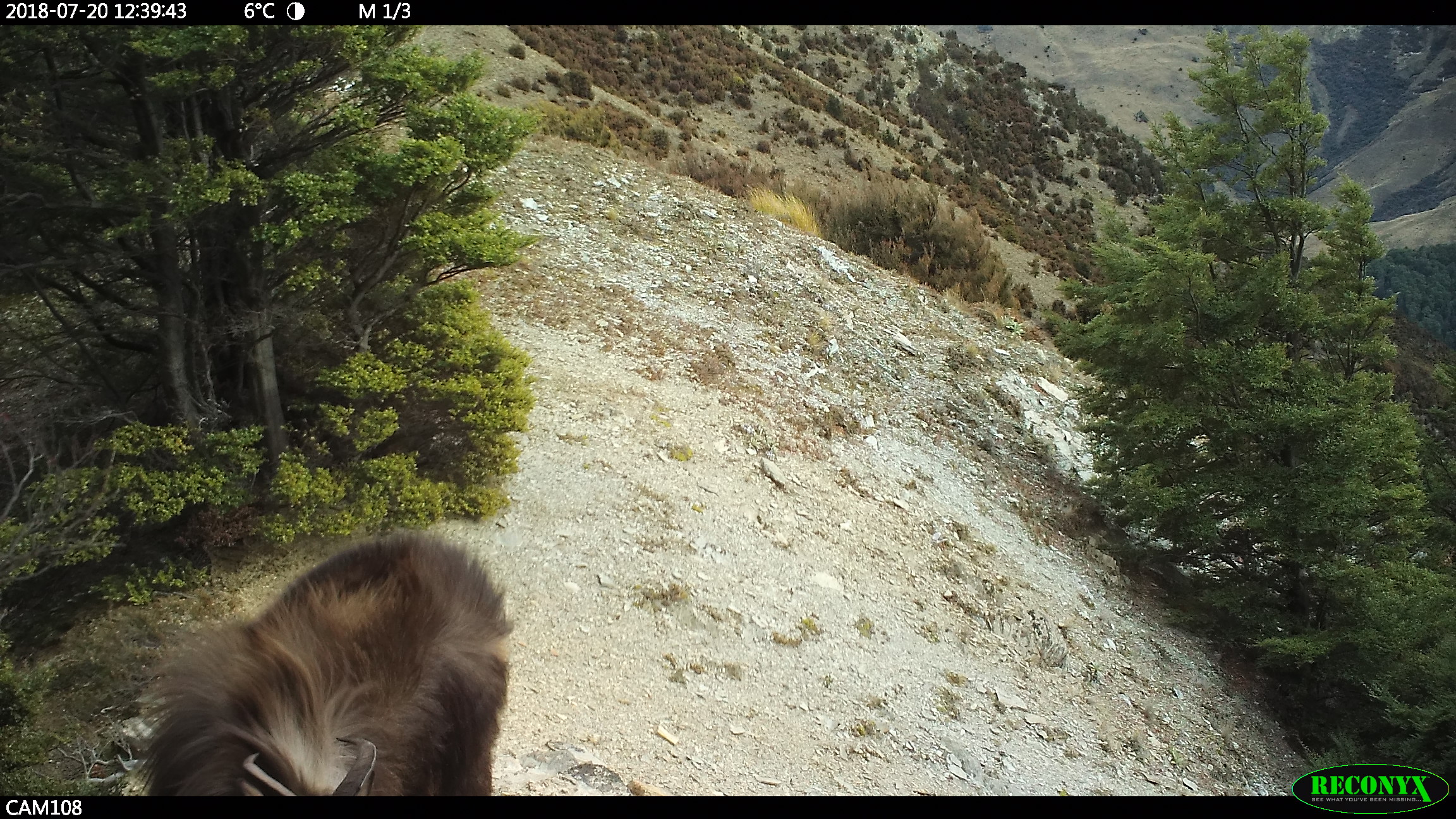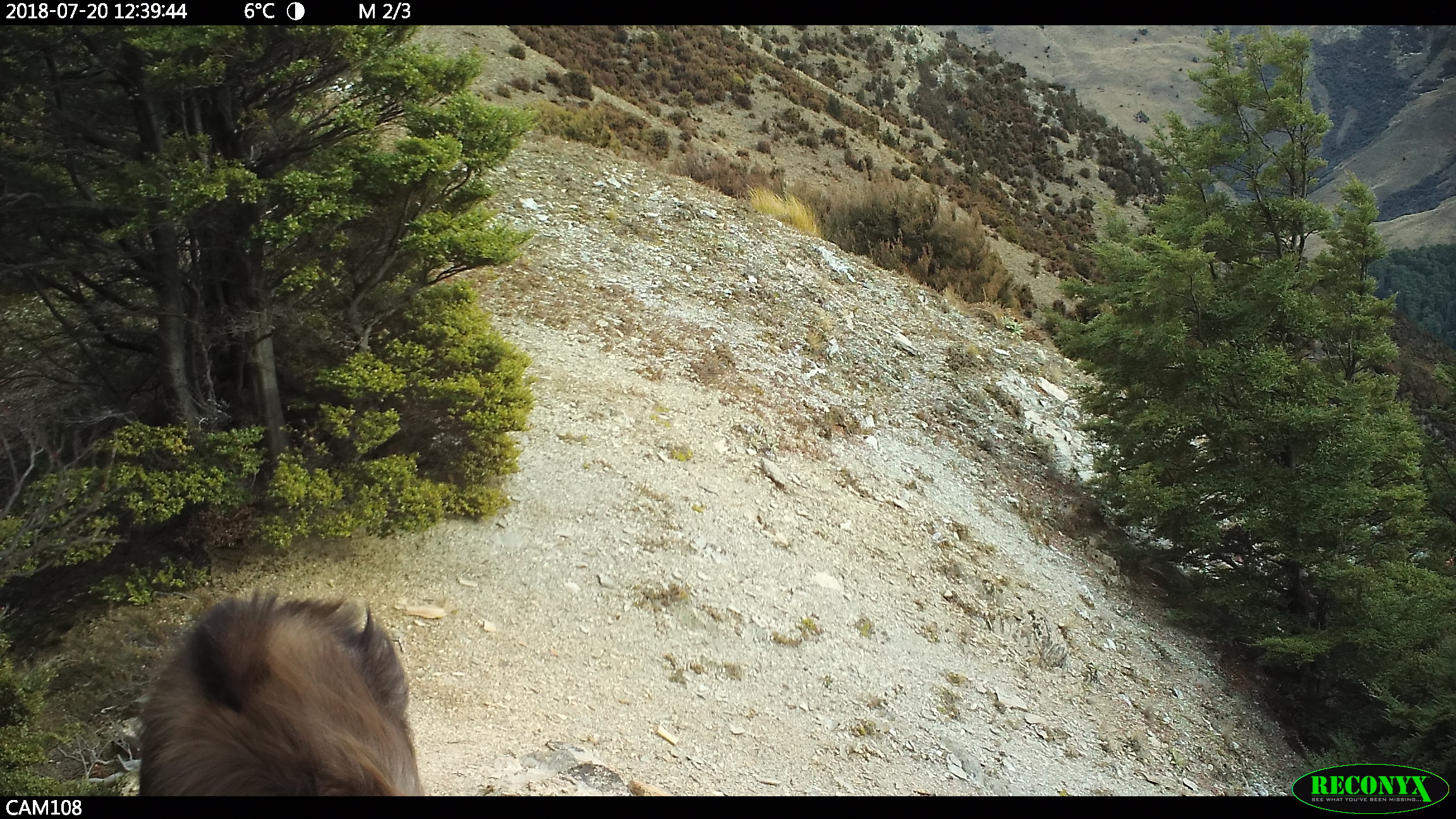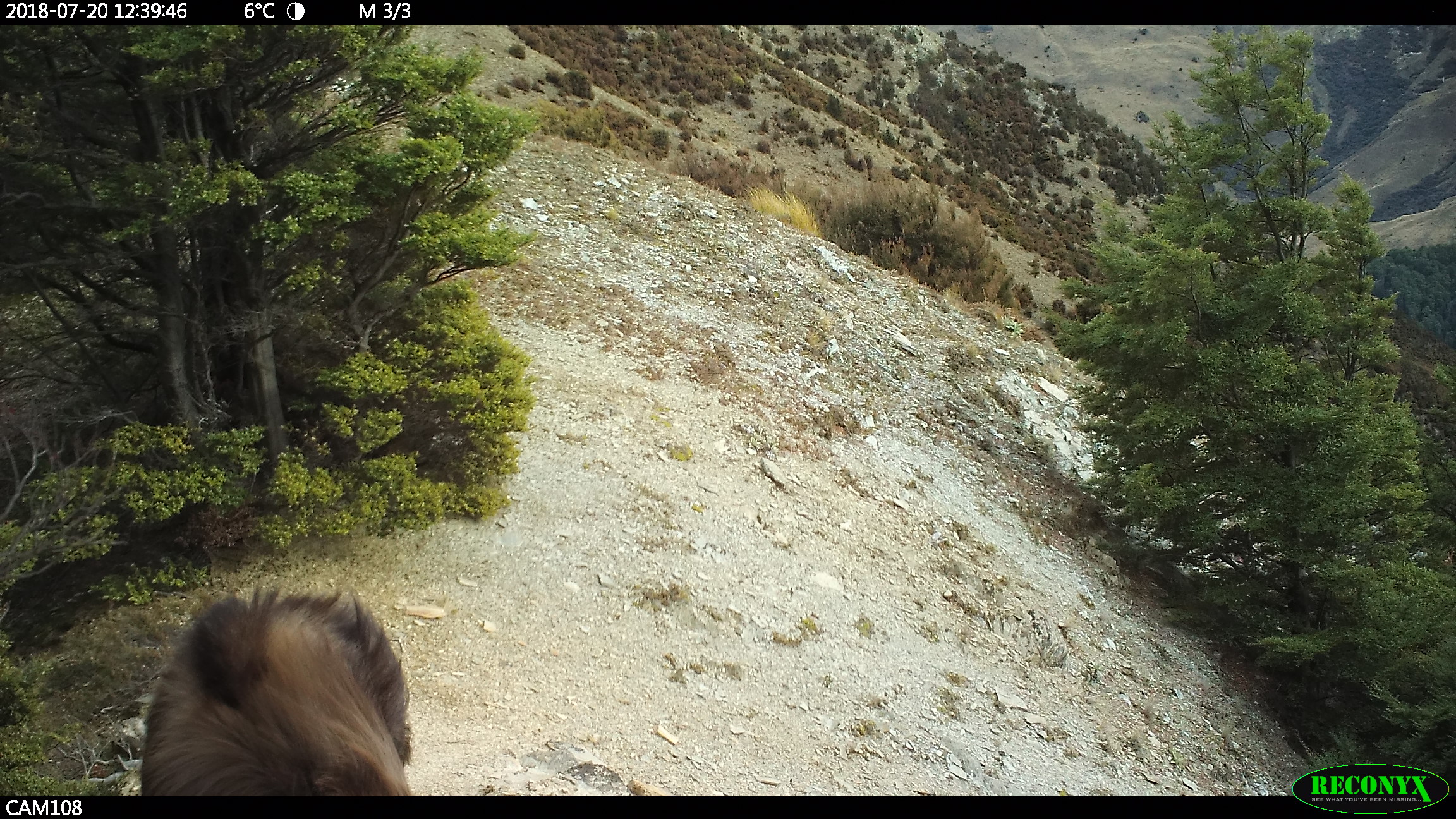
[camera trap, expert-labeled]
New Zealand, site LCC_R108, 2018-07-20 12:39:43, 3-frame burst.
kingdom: Animalia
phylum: Chordata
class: Mammalia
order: Artiodactyla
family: Bovidae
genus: Nilgiritragus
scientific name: Nilgiritragus hylocrius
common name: tahr